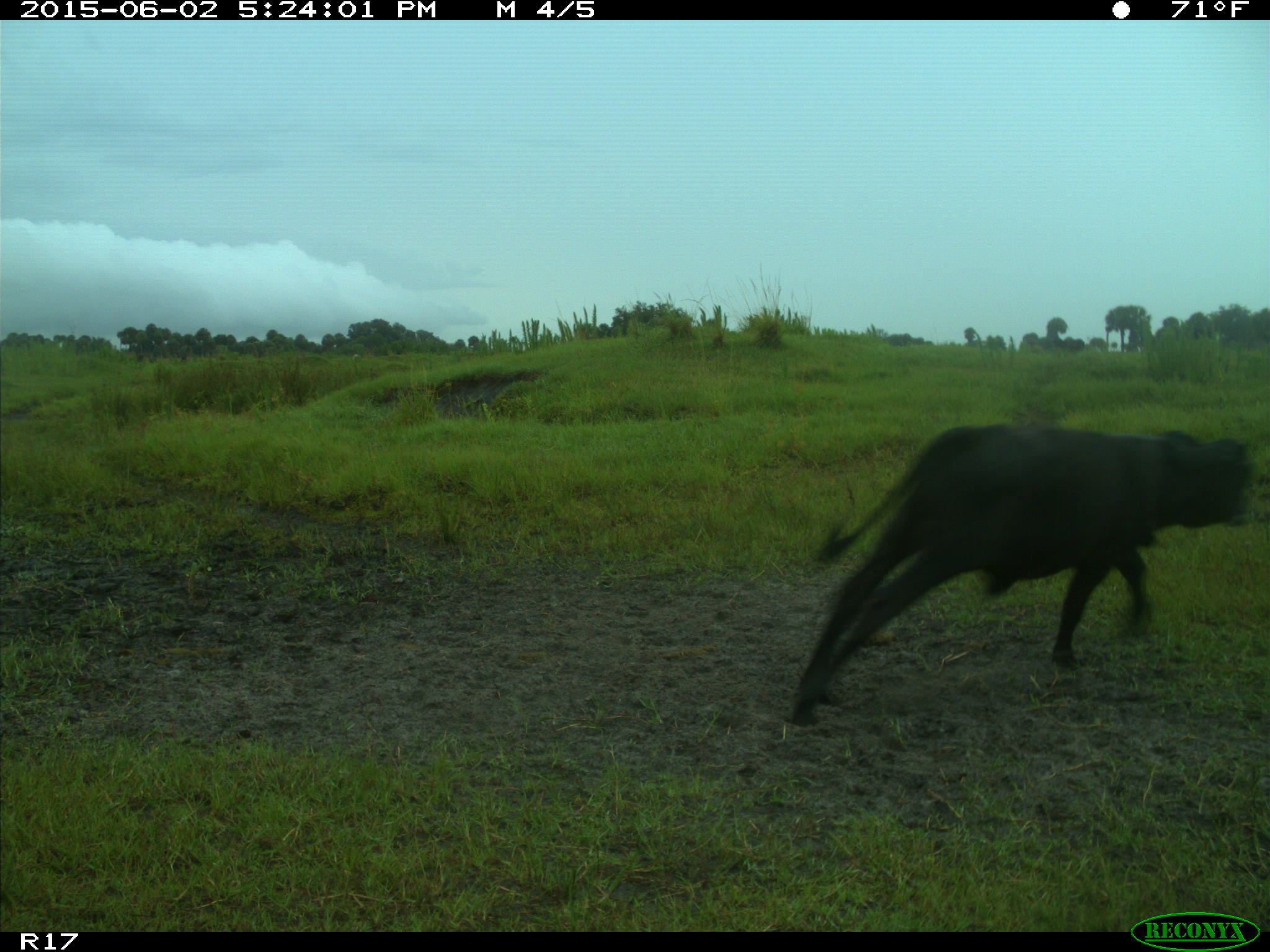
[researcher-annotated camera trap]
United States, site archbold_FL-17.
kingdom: Animalia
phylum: Chordata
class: Mammalia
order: Artiodactyla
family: Bovidae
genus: Bos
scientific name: Bos taurus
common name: domestic cow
Bos taurus (domestic cow).